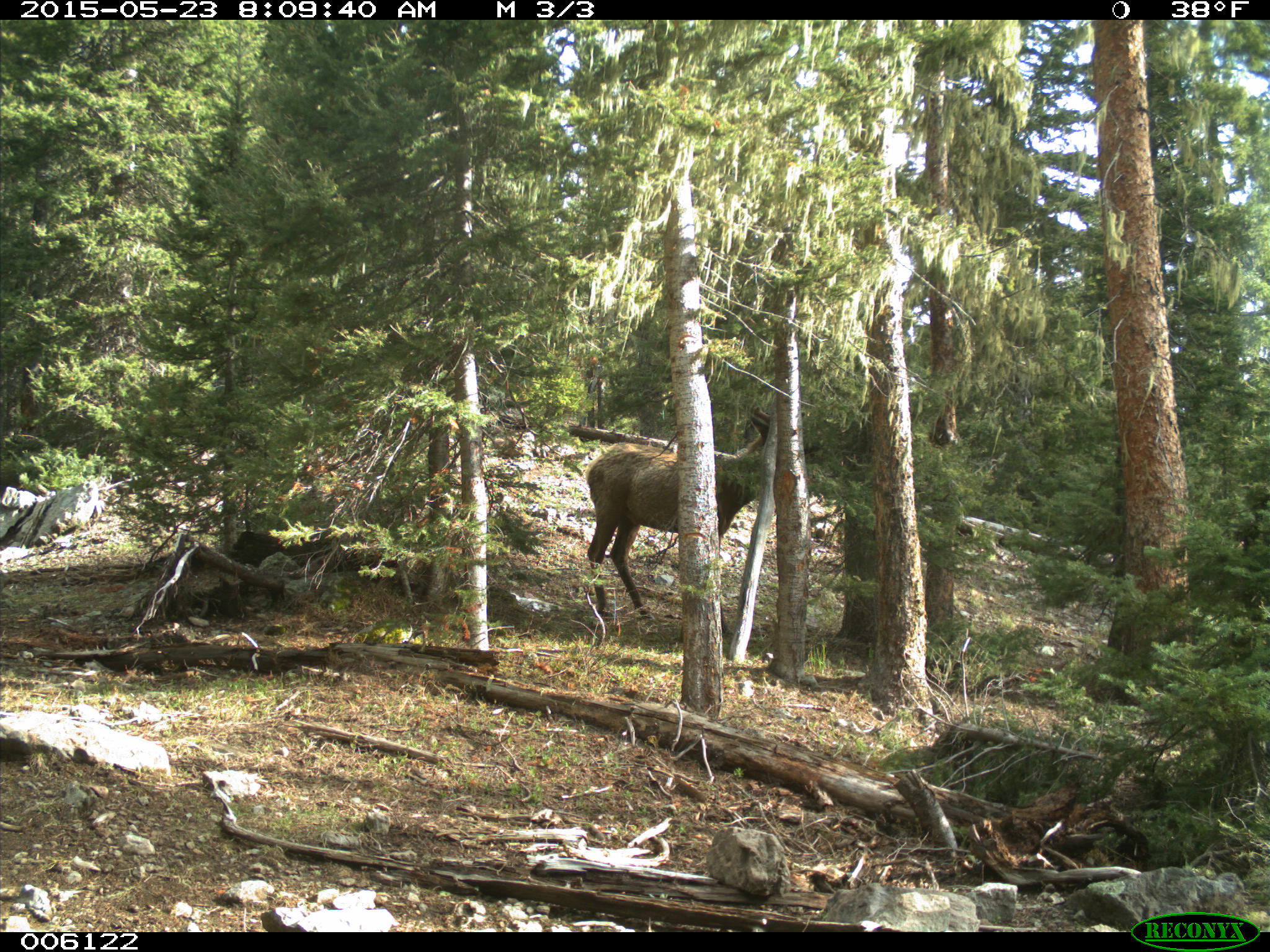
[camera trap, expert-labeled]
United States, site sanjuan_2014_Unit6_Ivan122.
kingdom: Animalia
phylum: Chordata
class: Mammalia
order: Artiodactyla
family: Cervidae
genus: Cervus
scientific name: Cervus elaphus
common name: red deer